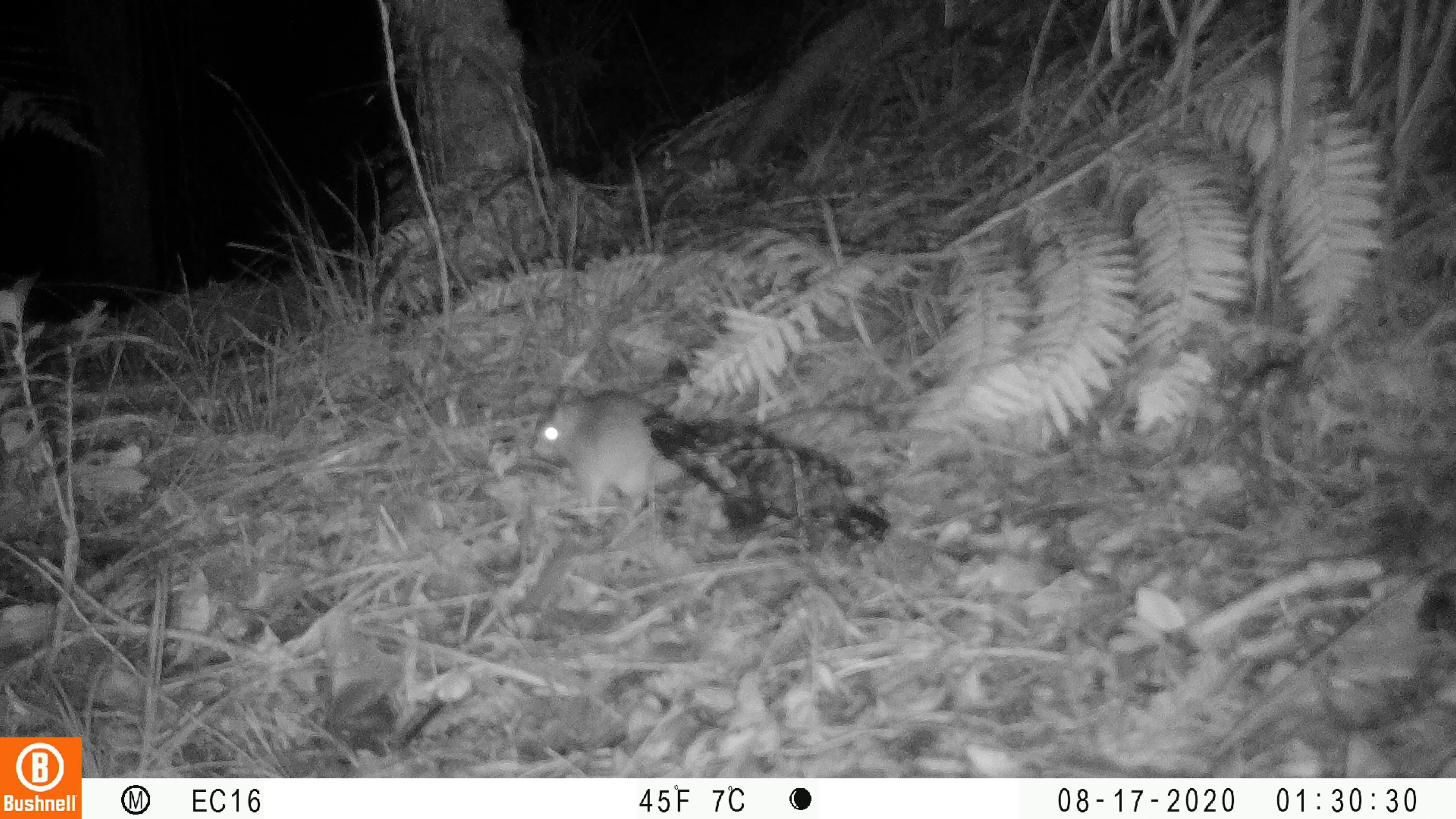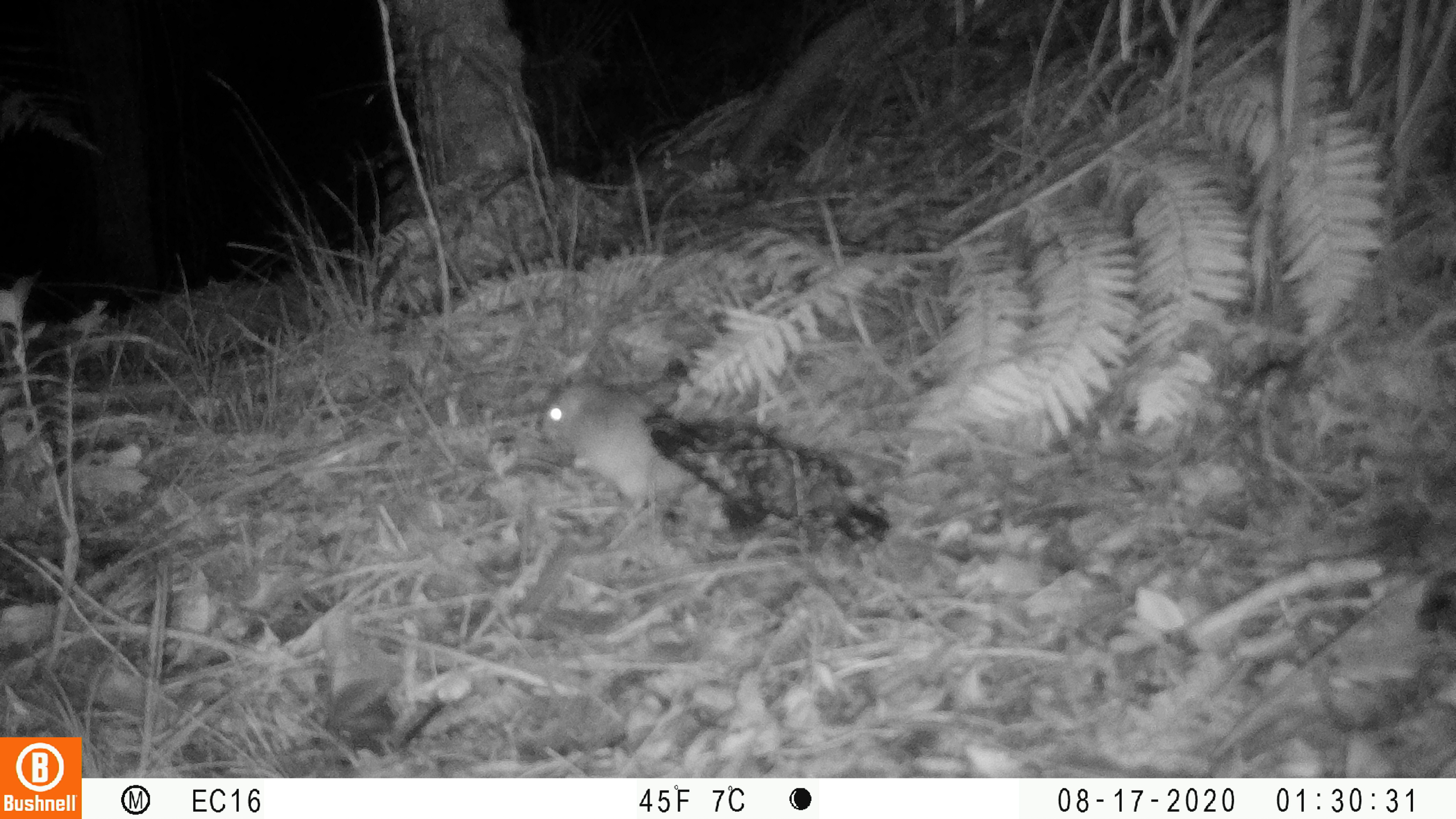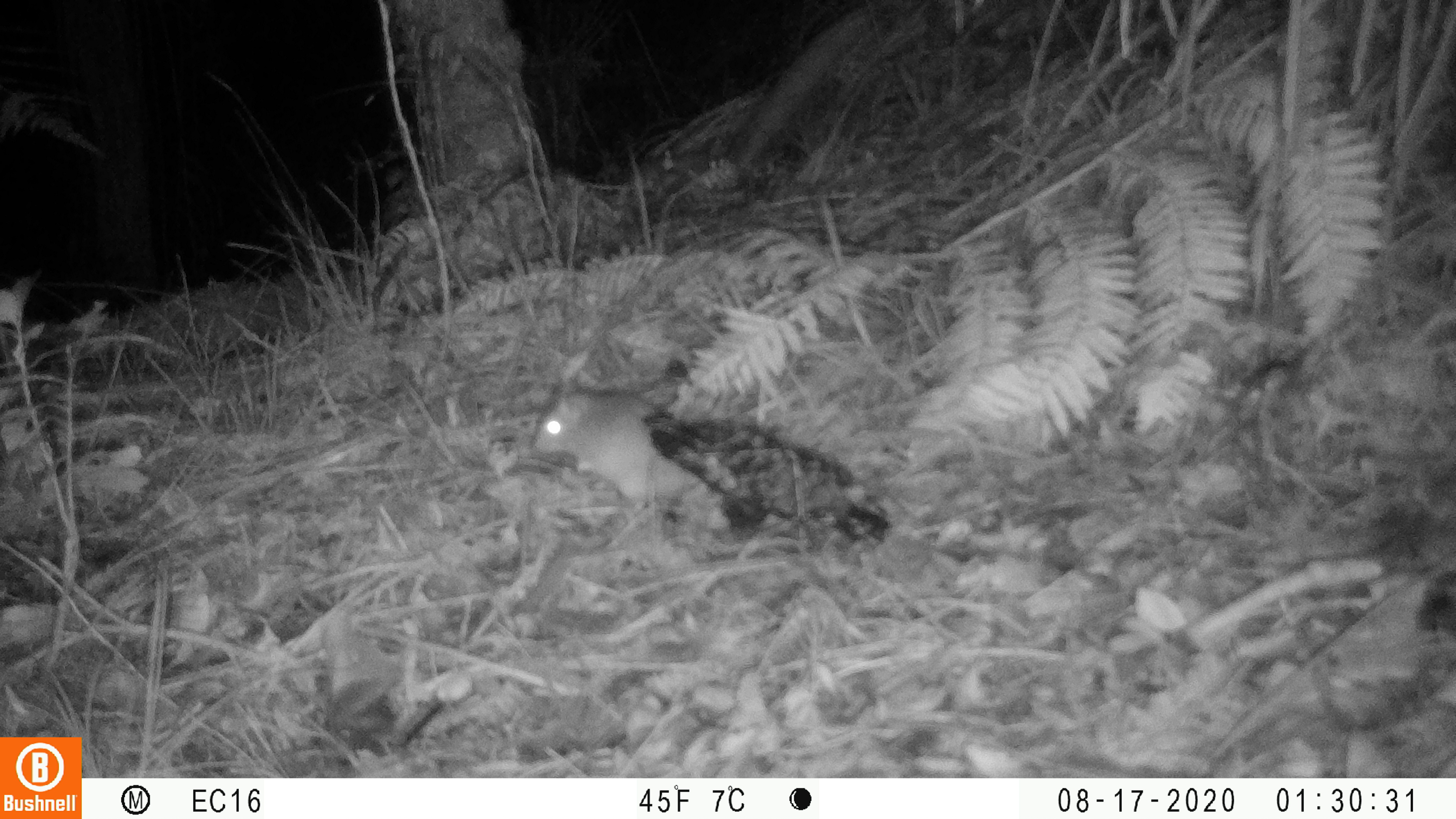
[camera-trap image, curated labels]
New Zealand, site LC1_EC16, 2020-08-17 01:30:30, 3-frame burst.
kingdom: Animalia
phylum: Chordata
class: Mammalia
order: Rodentia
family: Muridae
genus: Rattus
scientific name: Rattus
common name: rat